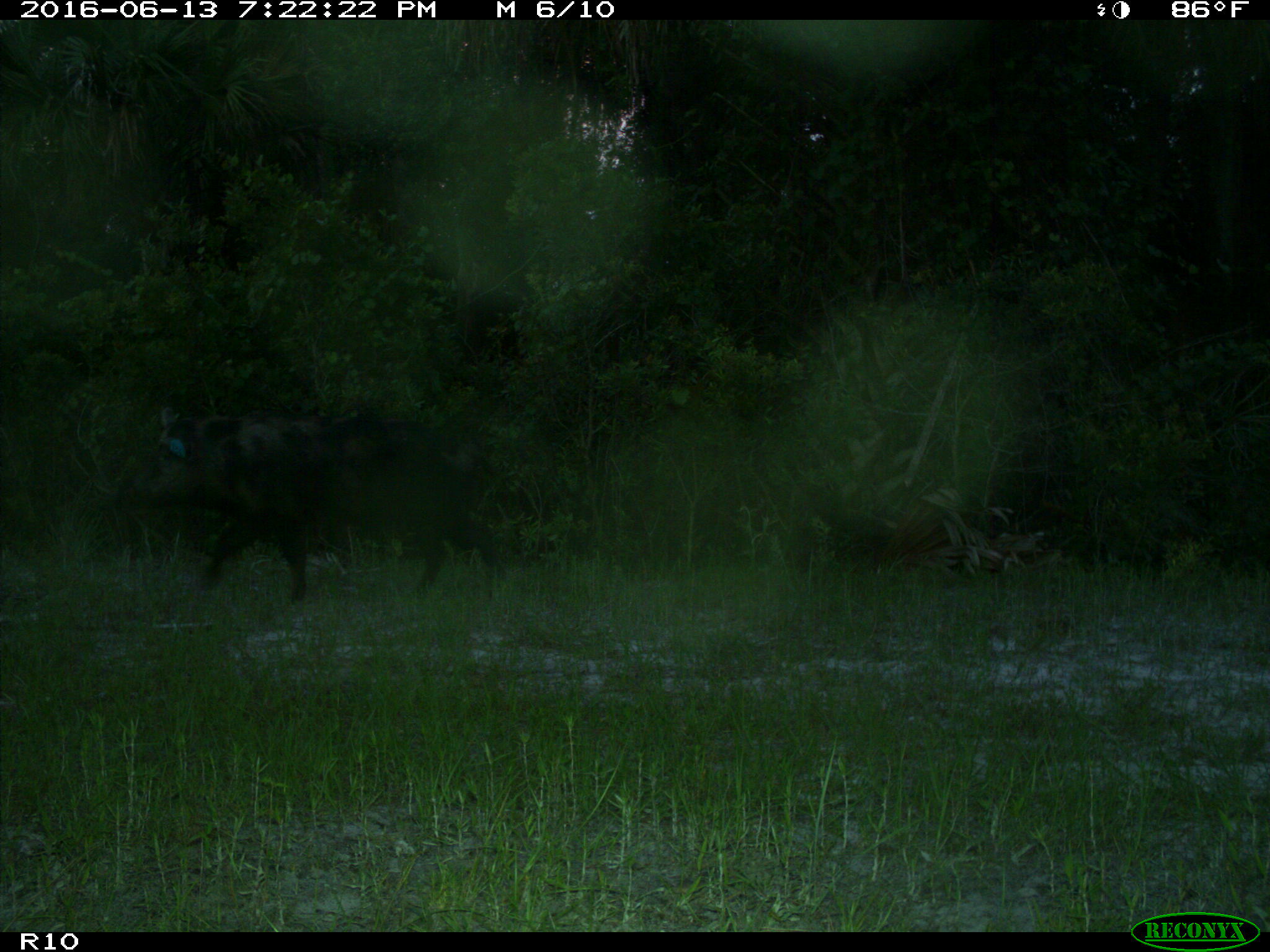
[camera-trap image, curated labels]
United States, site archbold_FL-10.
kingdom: Animalia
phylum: Chordata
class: Mammalia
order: Artiodactyla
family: Suidae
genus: Sus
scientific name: Sus scrofa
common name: wild boar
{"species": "Sus scrofa (wild boar)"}